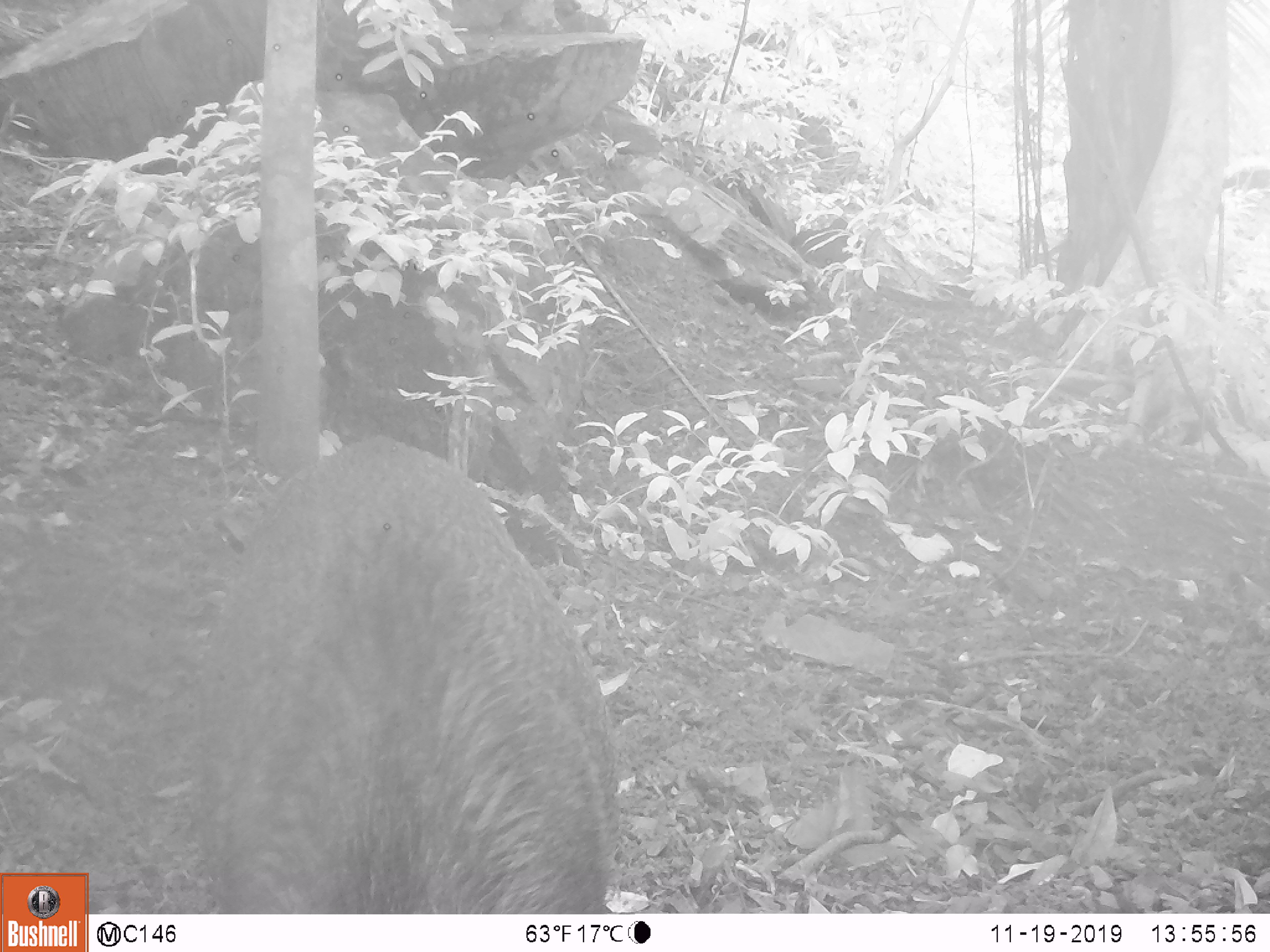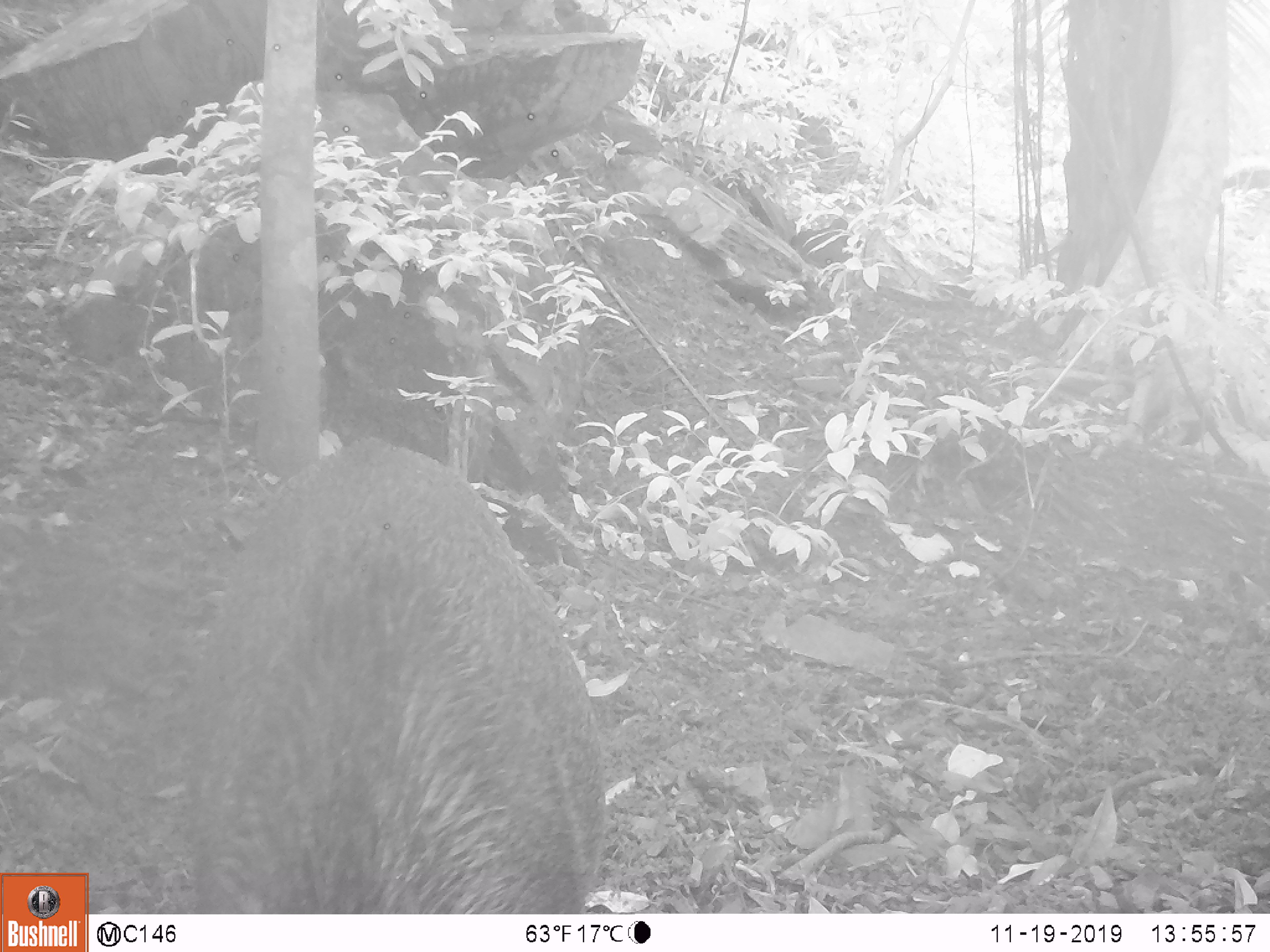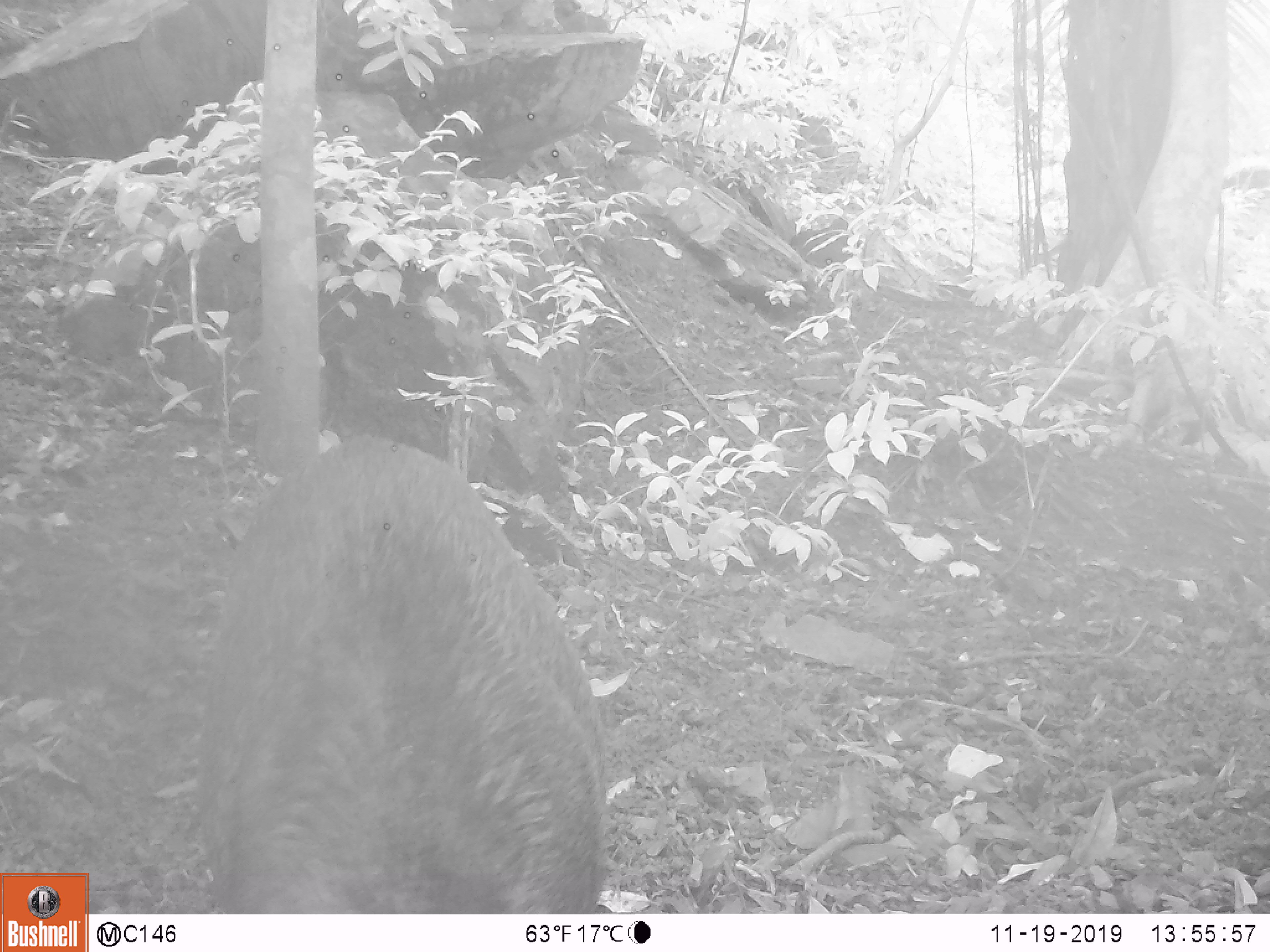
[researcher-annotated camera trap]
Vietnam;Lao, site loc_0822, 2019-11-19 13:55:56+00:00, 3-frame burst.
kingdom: Animalia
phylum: Chordata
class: Mammalia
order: Artiodactyla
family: Suidae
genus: Sus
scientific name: Sus scrofa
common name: eurasian wild pig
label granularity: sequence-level